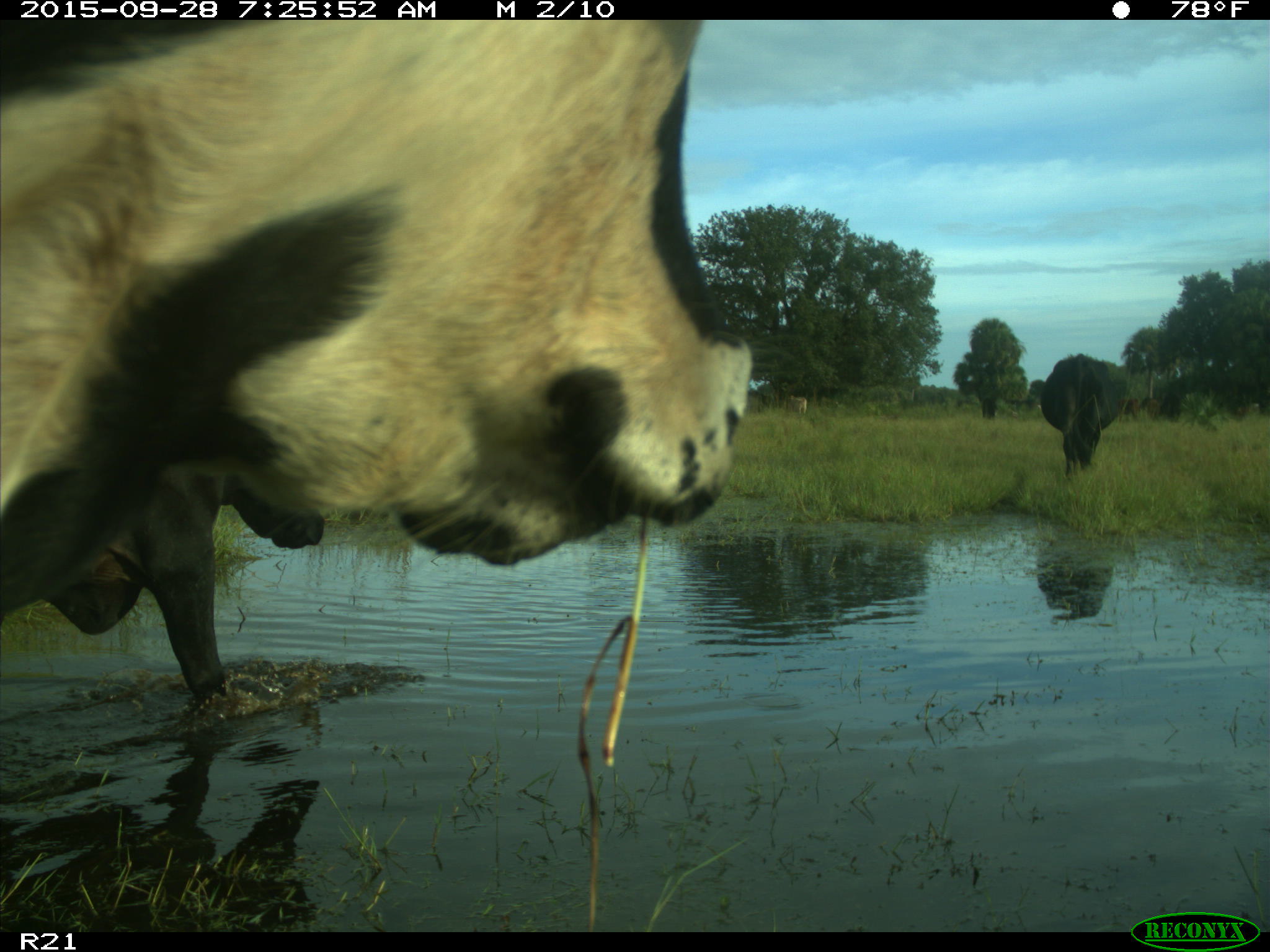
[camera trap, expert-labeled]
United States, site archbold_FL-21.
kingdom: Animalia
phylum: Chordata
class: Mammalia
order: Artiodactyla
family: Bovidae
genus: Bos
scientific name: Bos taurus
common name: domestic cow